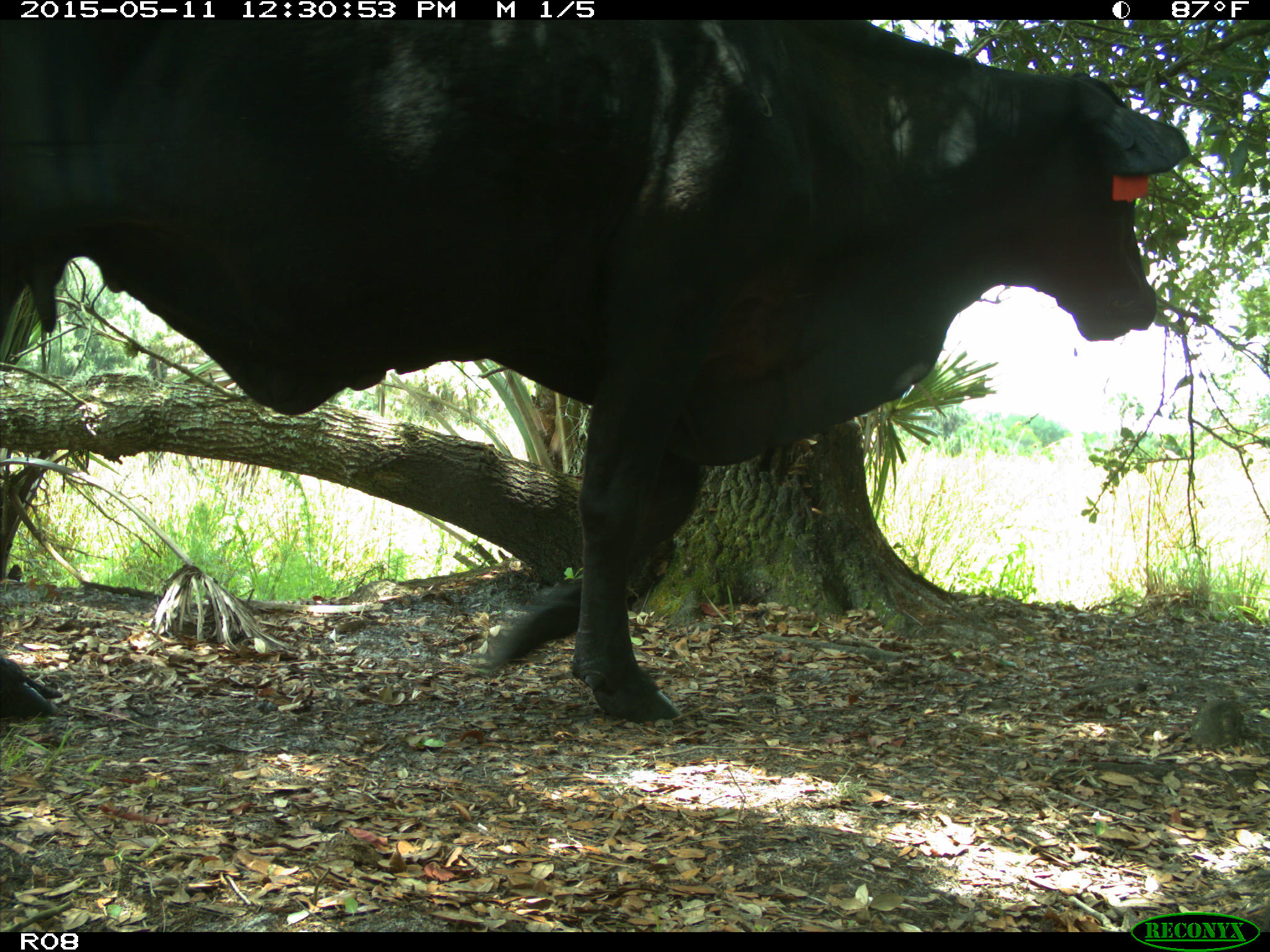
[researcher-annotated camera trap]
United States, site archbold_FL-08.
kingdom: Animalia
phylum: Chordata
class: Mammalia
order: Artiodactyla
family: Bovidae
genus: Bos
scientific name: Bos taurus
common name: domestic cow